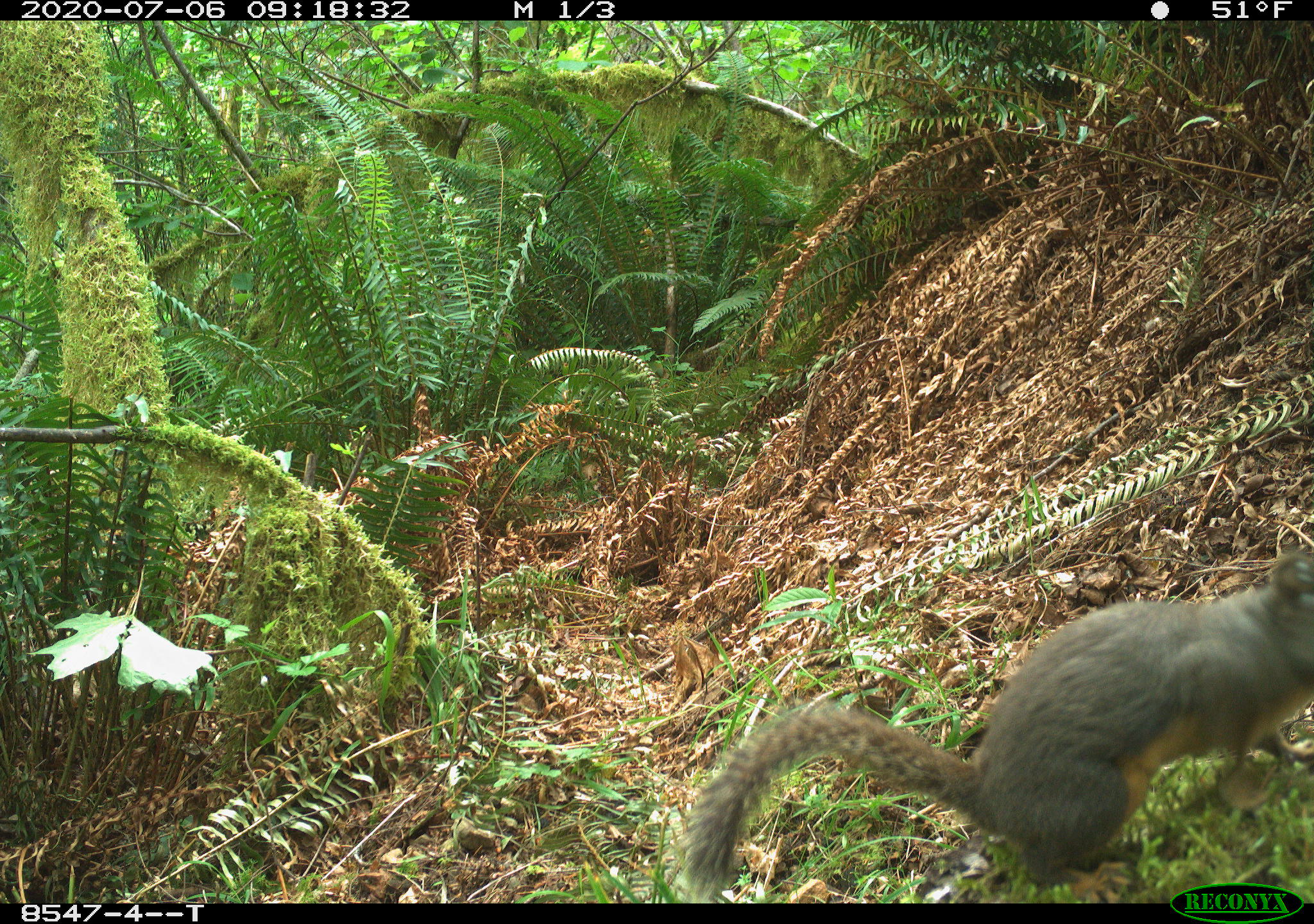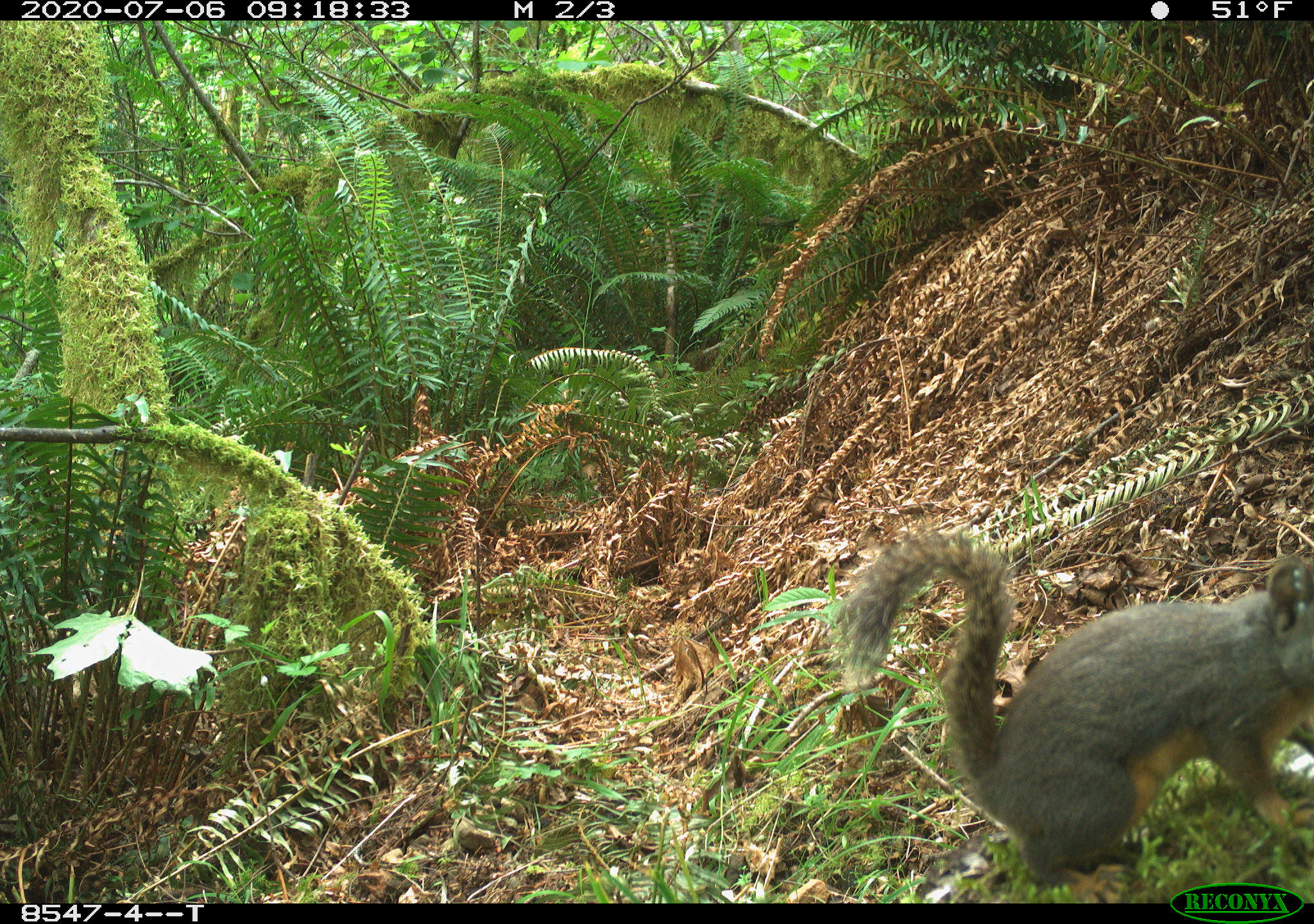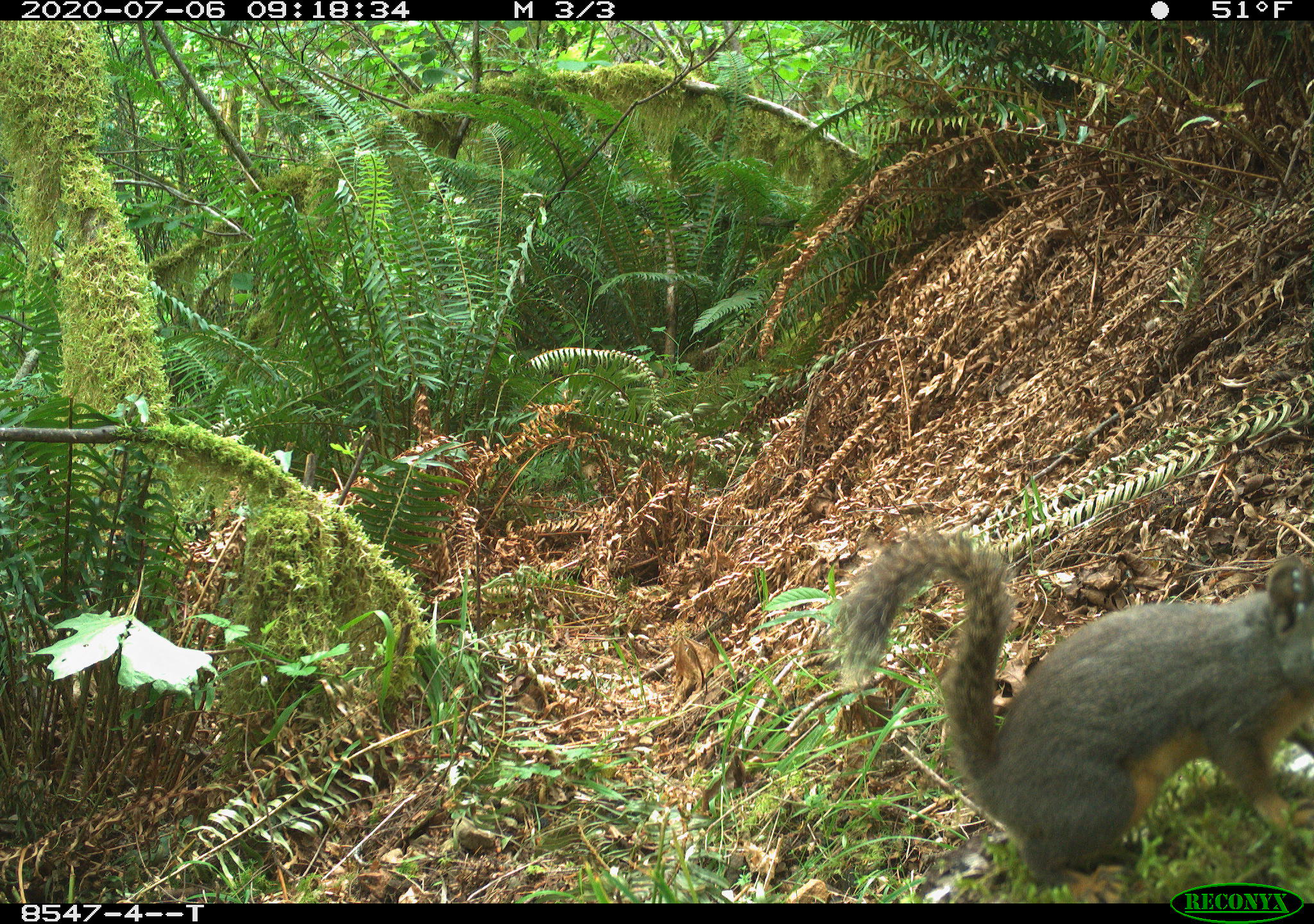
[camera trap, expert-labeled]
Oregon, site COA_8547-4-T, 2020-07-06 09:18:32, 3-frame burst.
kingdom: Animalia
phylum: Chordata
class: Mammalia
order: Rodentia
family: Sciuridae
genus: Tamiasciurus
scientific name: Tamiasciurus douglasii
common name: douglas squirrel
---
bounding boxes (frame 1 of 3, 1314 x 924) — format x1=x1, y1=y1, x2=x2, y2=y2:
douglas squirrel: x1=690, y1=561, x2=1309, y2=876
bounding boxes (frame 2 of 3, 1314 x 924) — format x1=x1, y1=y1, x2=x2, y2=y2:
douglas squirrel: x1=842, y1=546, x2=1307, y2=878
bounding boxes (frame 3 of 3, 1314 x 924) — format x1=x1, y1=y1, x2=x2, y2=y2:
douglas squirrel: x1=824, y1=544, x2=1307, y2=881